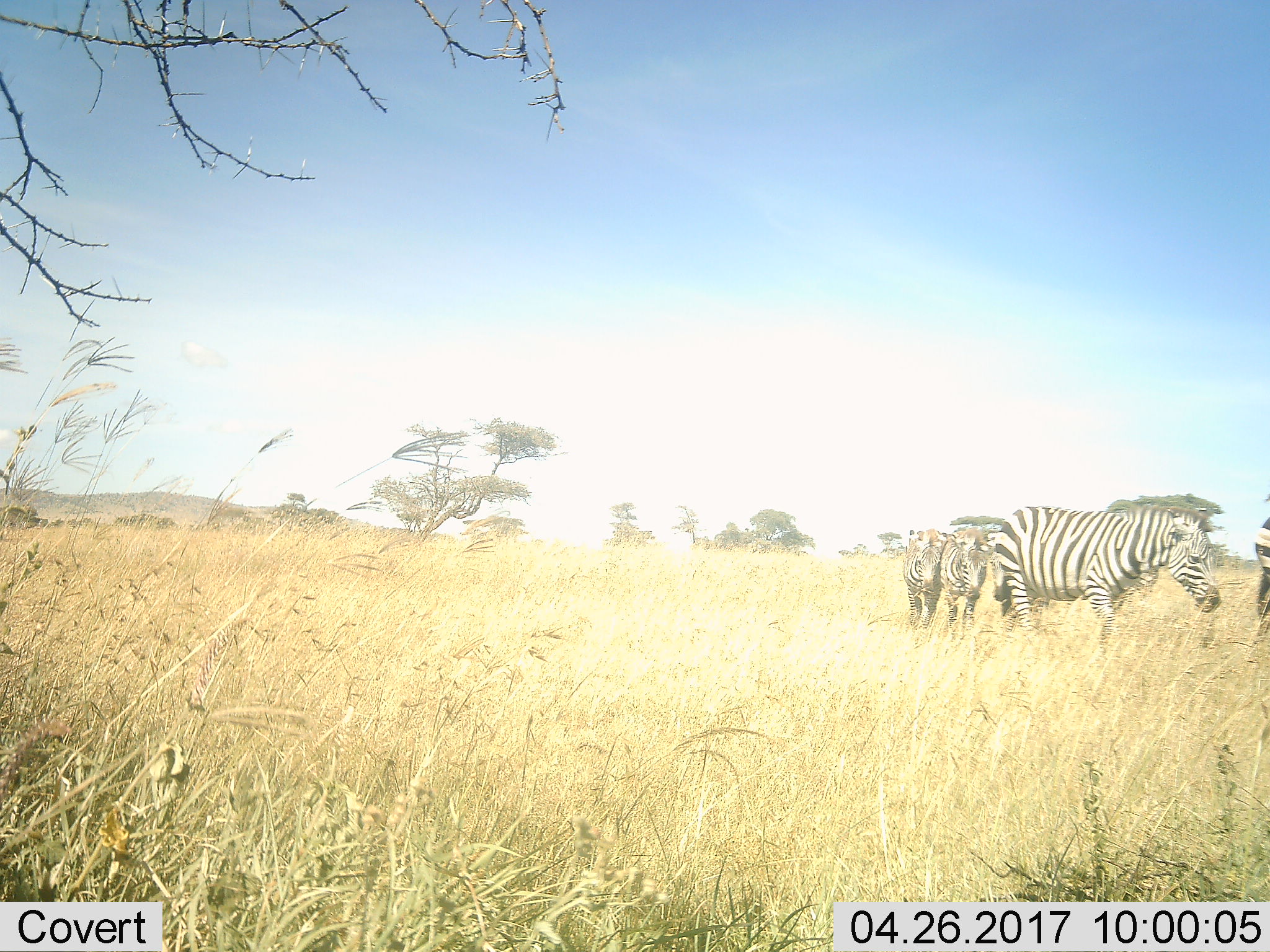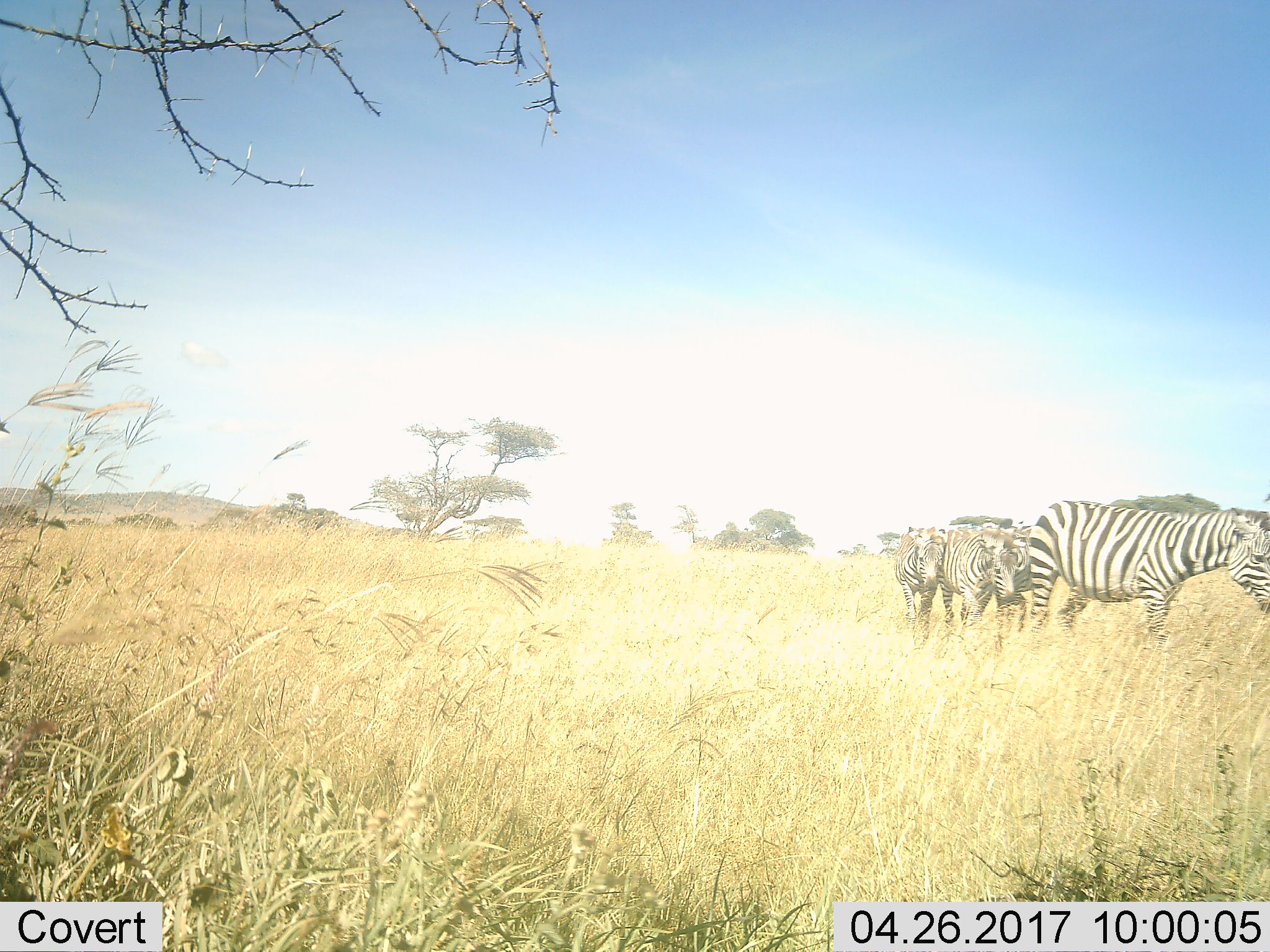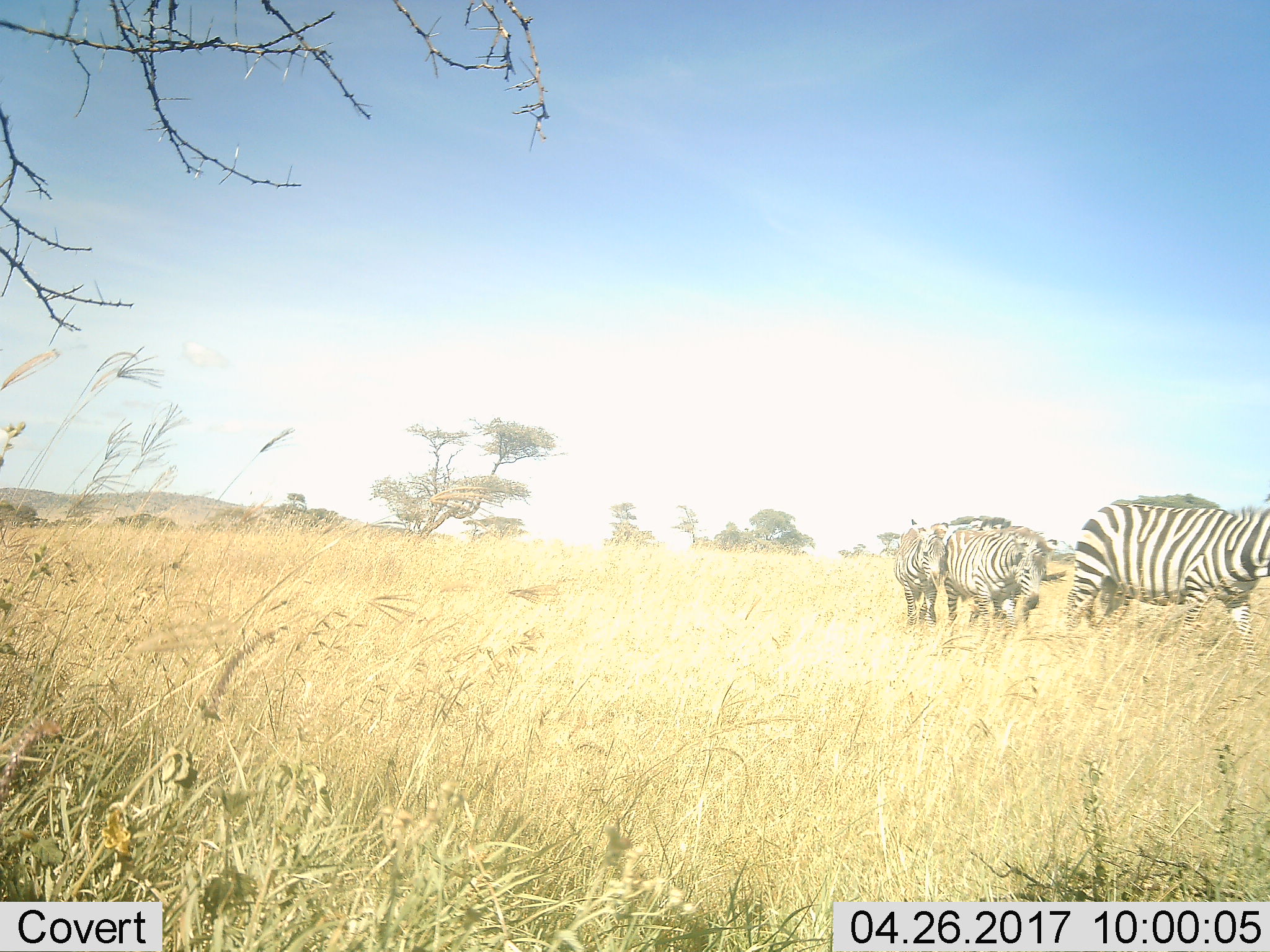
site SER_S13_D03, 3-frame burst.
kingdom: Animalia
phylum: Chordata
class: Mammalia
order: Perissodactyla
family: Equidae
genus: Equus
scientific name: Equus quagga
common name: plains zebra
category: zebraplains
Zebraplains (plains zebra) (Equus quagga), count 5. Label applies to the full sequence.